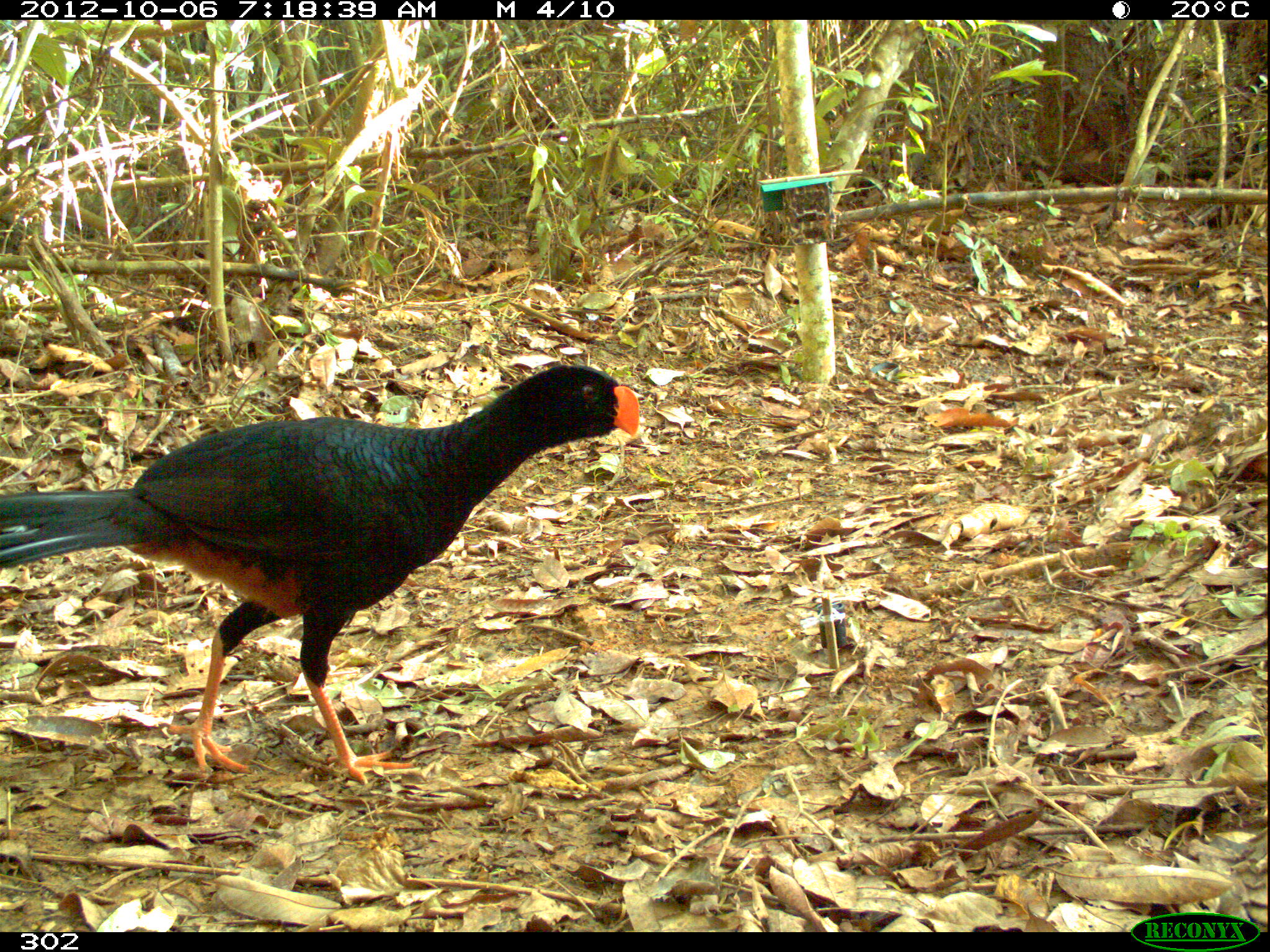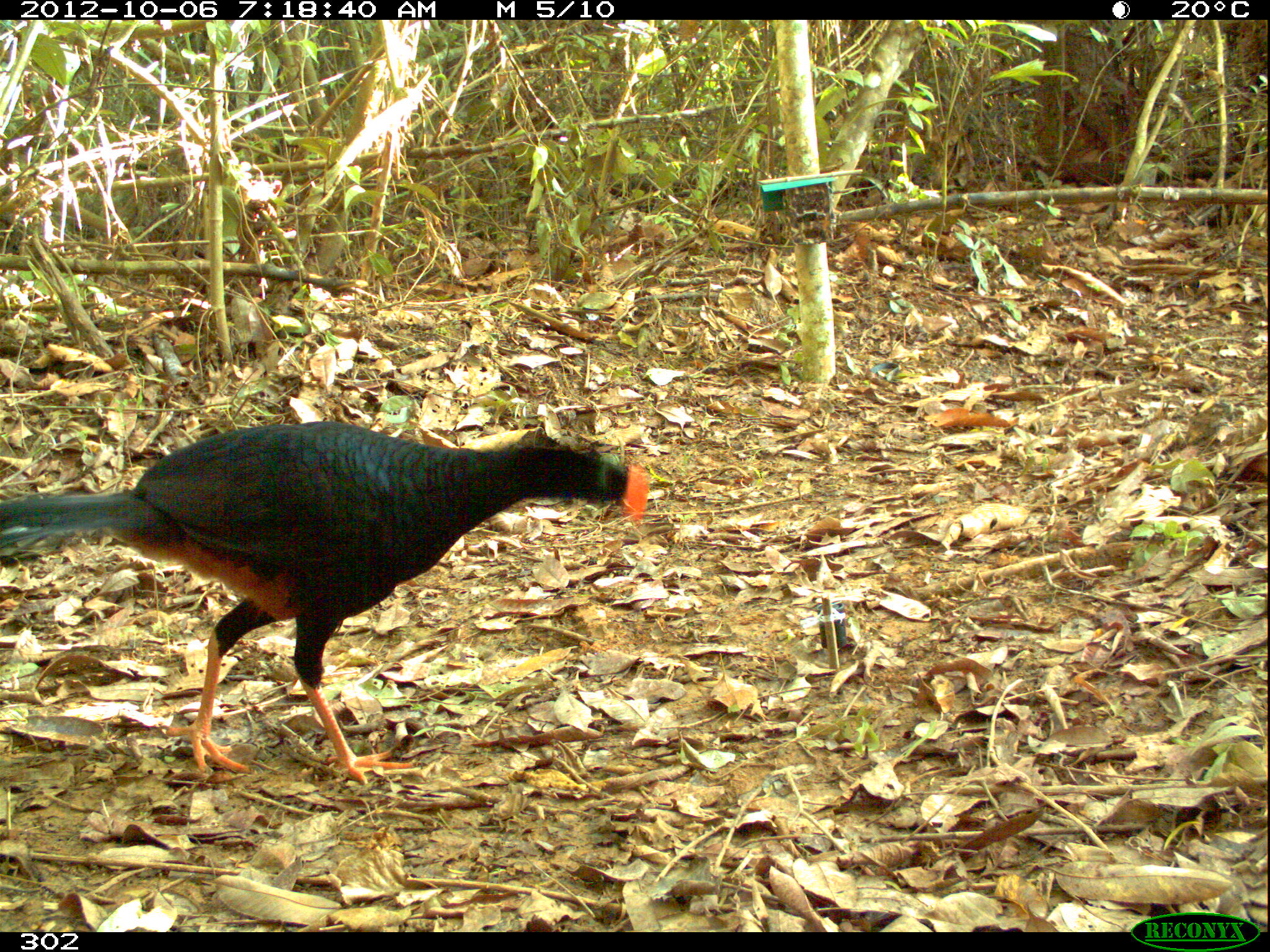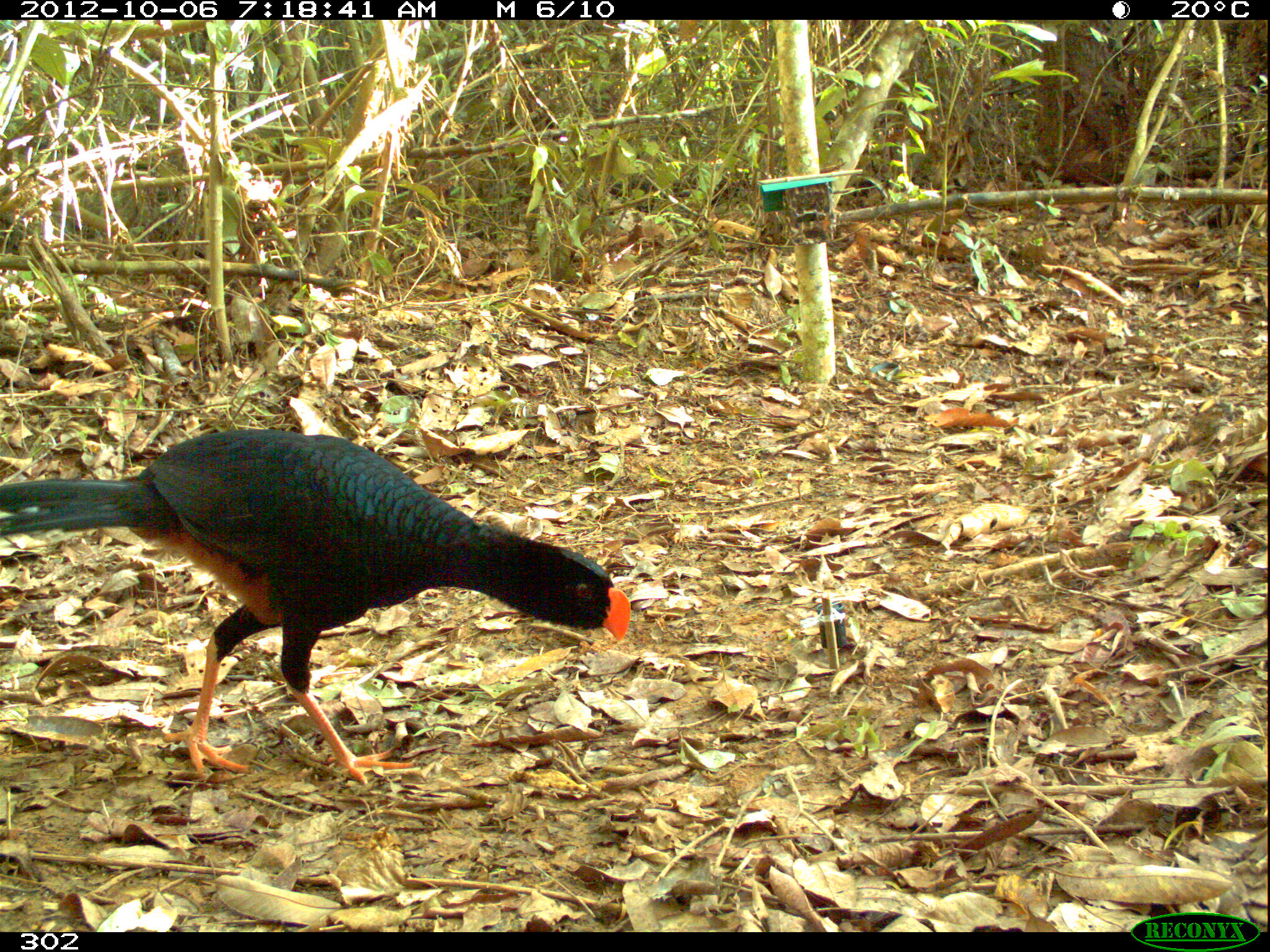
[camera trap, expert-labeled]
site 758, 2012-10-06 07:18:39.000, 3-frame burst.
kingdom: Animalia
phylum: Chordata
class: Aves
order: Galliformes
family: Cracidae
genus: Mitu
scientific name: Mitu tuberosum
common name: razor-billed curassow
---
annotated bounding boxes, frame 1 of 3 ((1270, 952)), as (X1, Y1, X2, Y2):
mitu tuberosum: (0, 363, 639, 783)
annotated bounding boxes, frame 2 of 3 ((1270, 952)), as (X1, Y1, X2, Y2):
mitu tuberosum: (0, 419, 649, 783)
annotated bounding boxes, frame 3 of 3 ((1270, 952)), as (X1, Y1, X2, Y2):
mitu tuberosum: (0, 427, 630, 780)